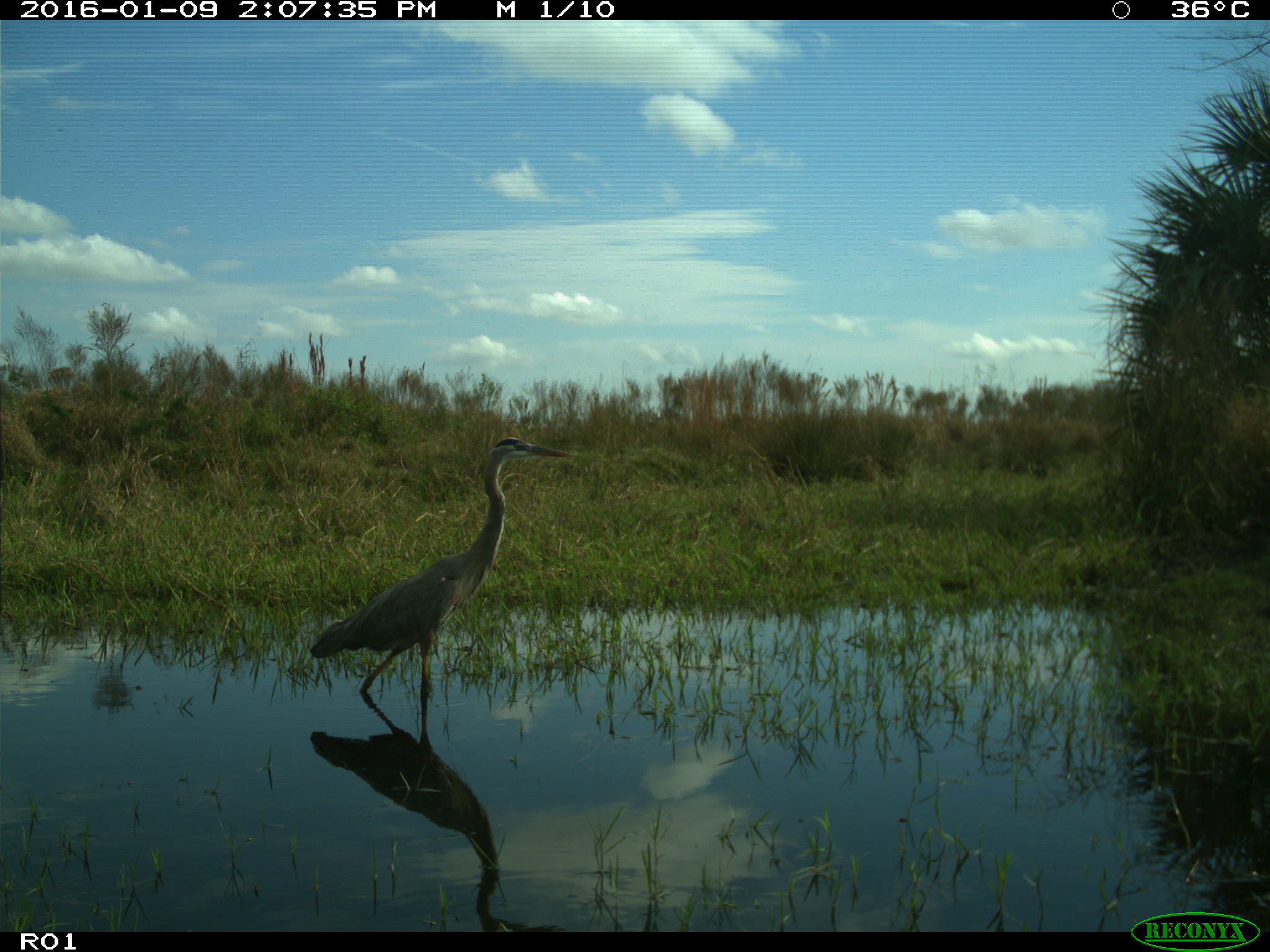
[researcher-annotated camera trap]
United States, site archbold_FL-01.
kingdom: Animalia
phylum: Chordata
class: Aves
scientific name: Aves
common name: birds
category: unidentified bird